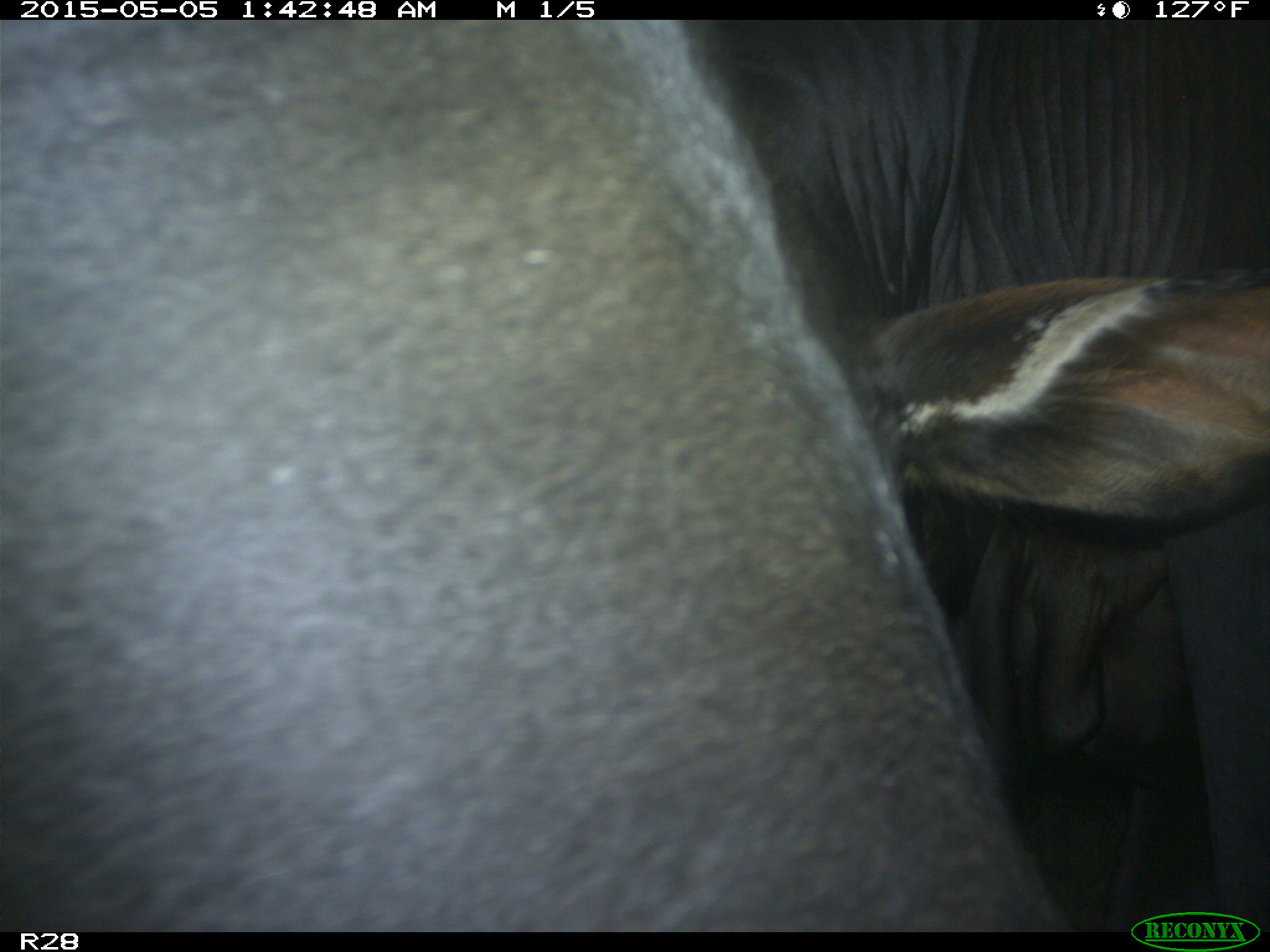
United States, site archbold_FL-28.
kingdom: Animalia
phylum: Chordata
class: Mammalia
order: Artiodactyla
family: Bovidae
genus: Bos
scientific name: Bos taurus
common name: domestic cow